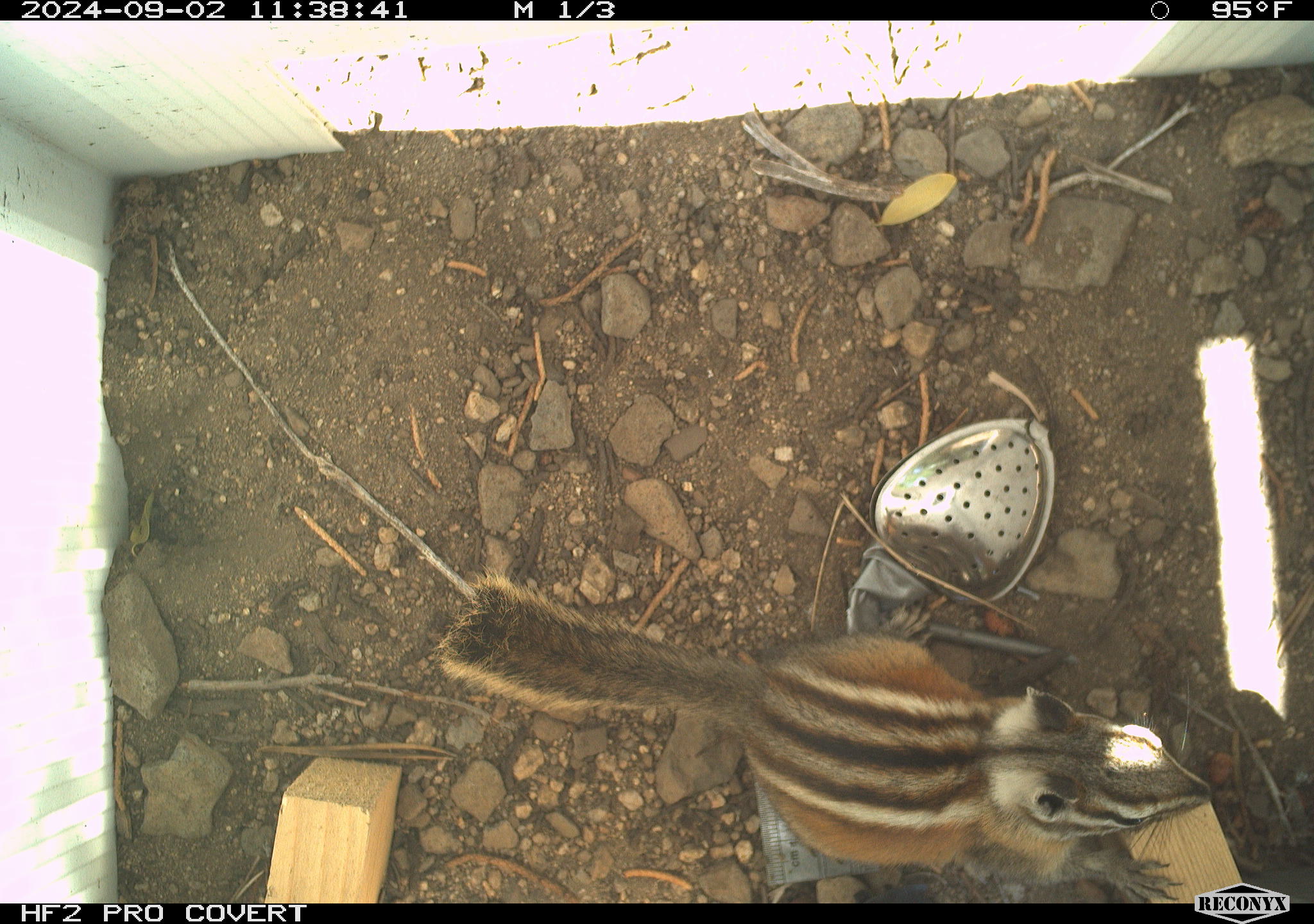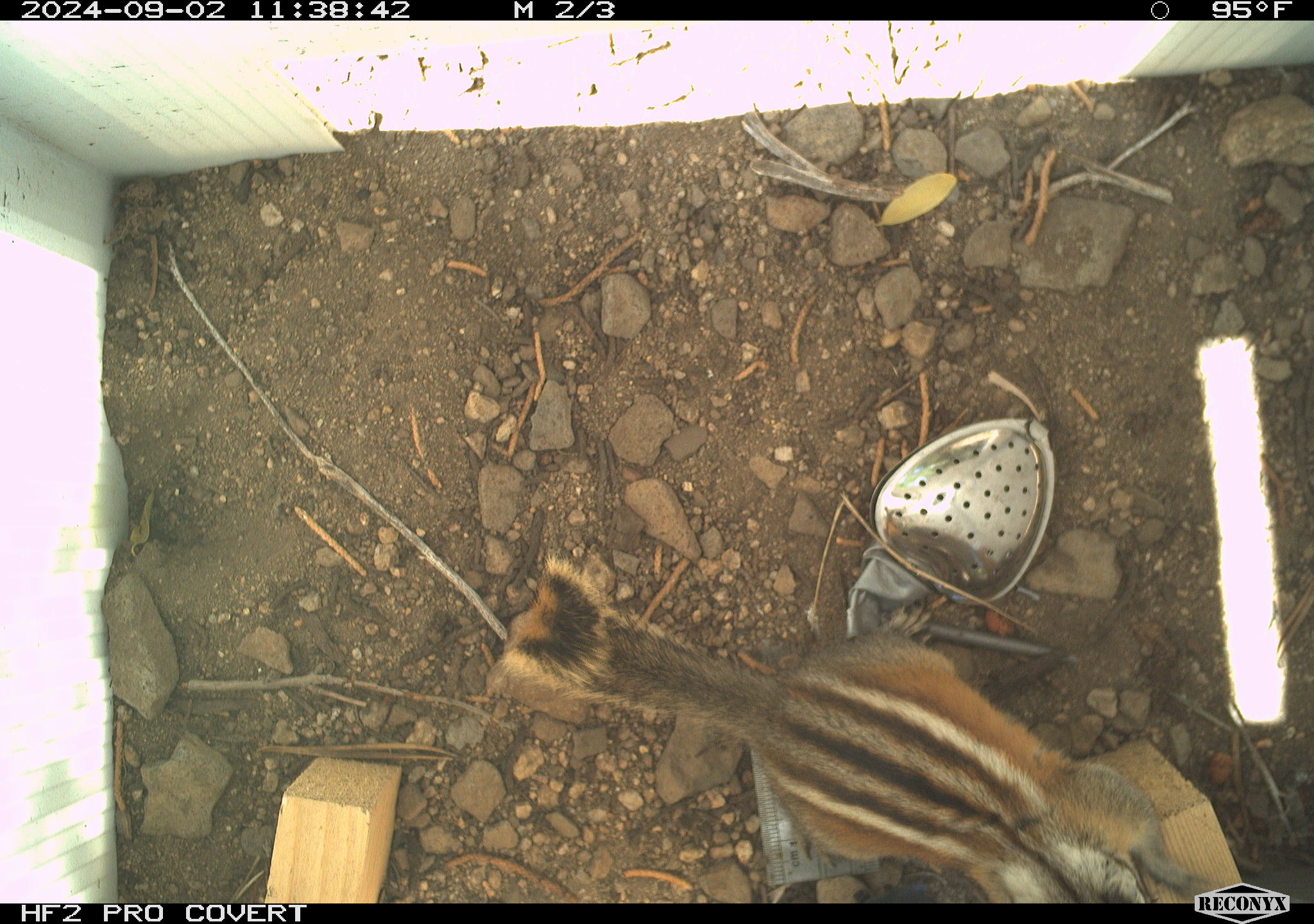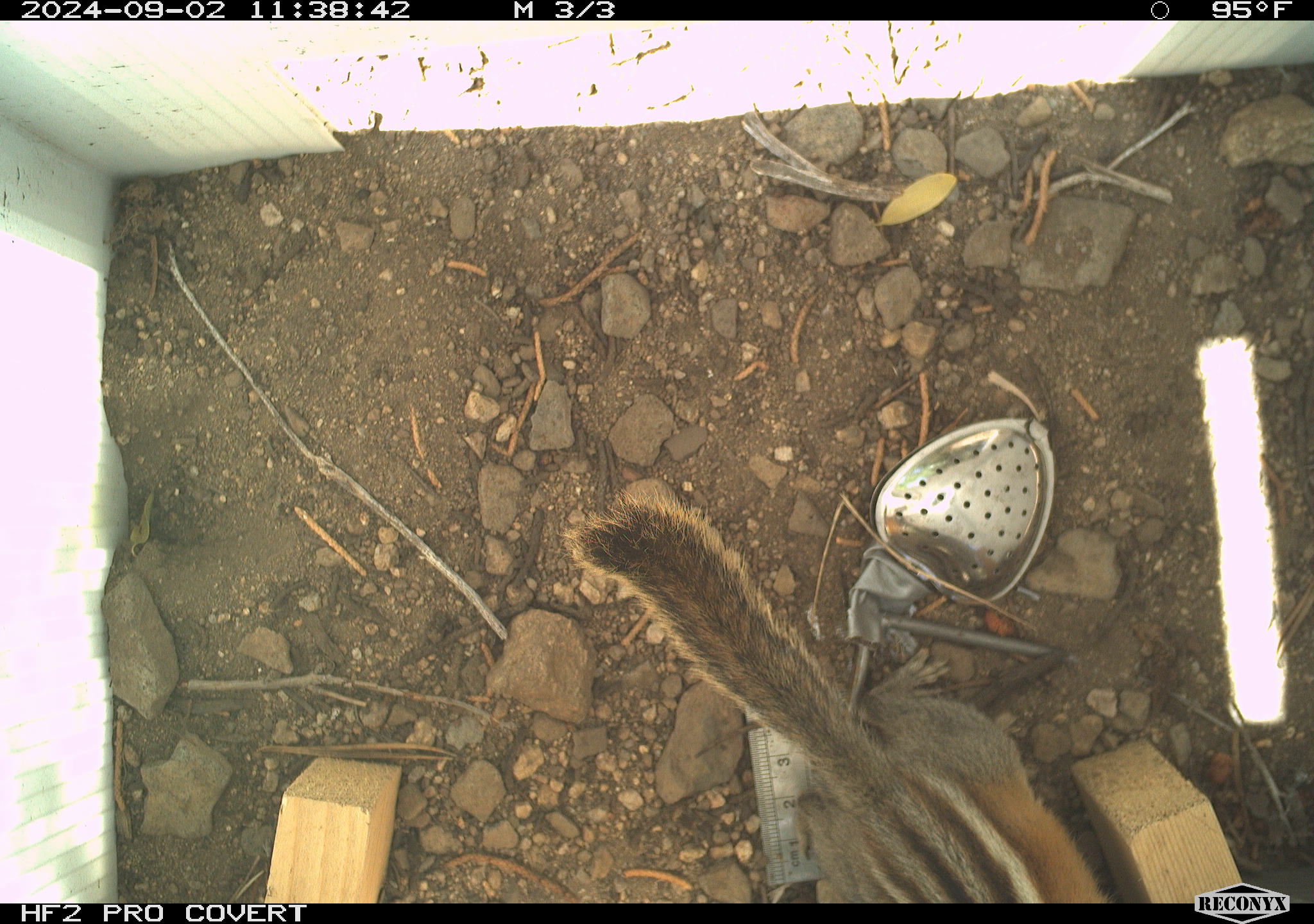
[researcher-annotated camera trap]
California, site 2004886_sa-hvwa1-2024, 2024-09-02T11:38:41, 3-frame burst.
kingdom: Animalia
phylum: Chordata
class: Mammalia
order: Rodentia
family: Sciuridae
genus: Neotamias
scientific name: Neotamias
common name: western chipmunks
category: neotamias species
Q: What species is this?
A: Neotamias species (western chipmunks) (Neotamias).